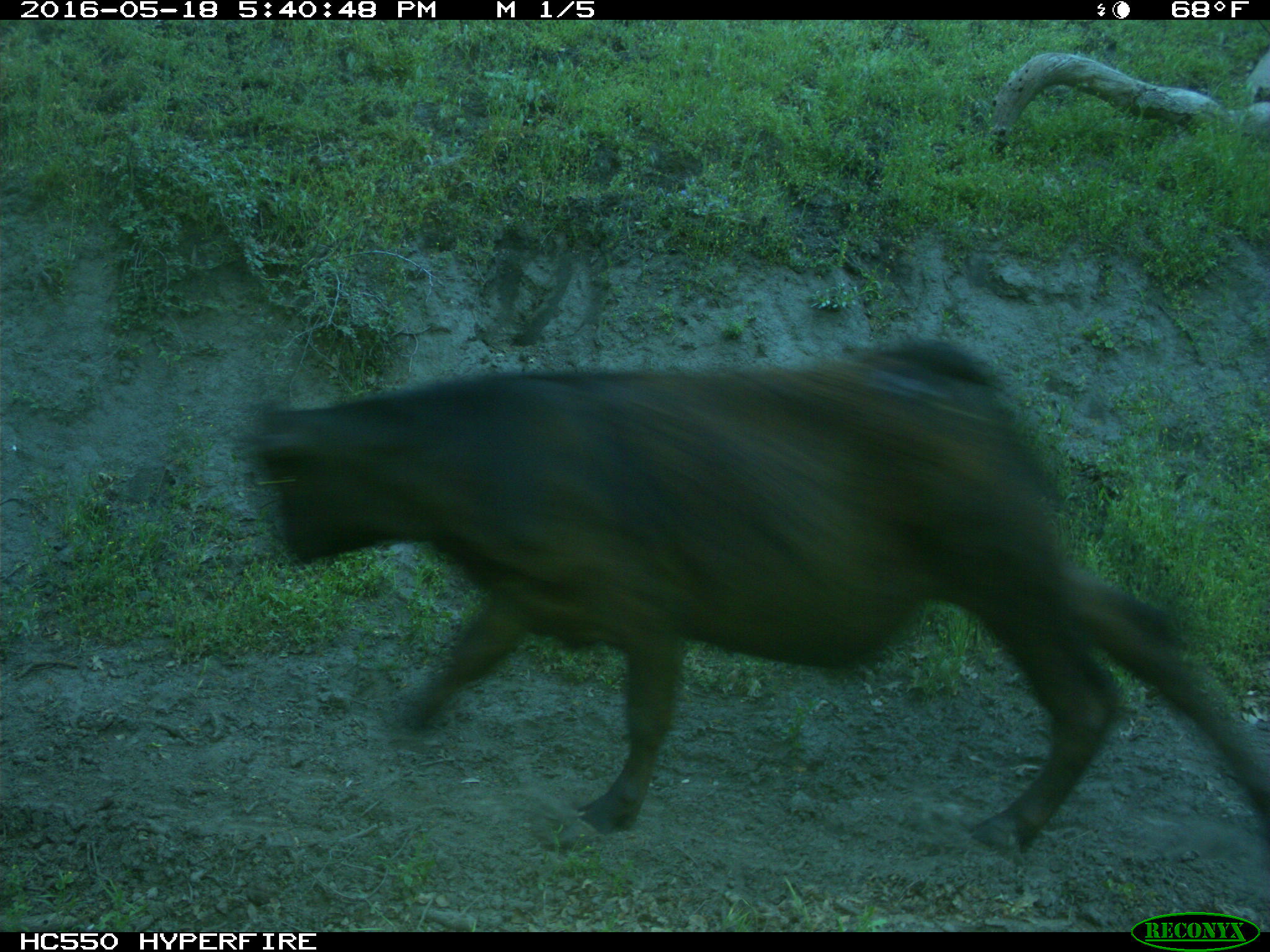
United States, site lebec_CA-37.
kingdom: Animalia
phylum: Chordata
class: Mammalia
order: Artiodactyla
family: Bovidae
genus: Bos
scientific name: Bos taurus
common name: domestic cow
Bos taurus (domestic cow).